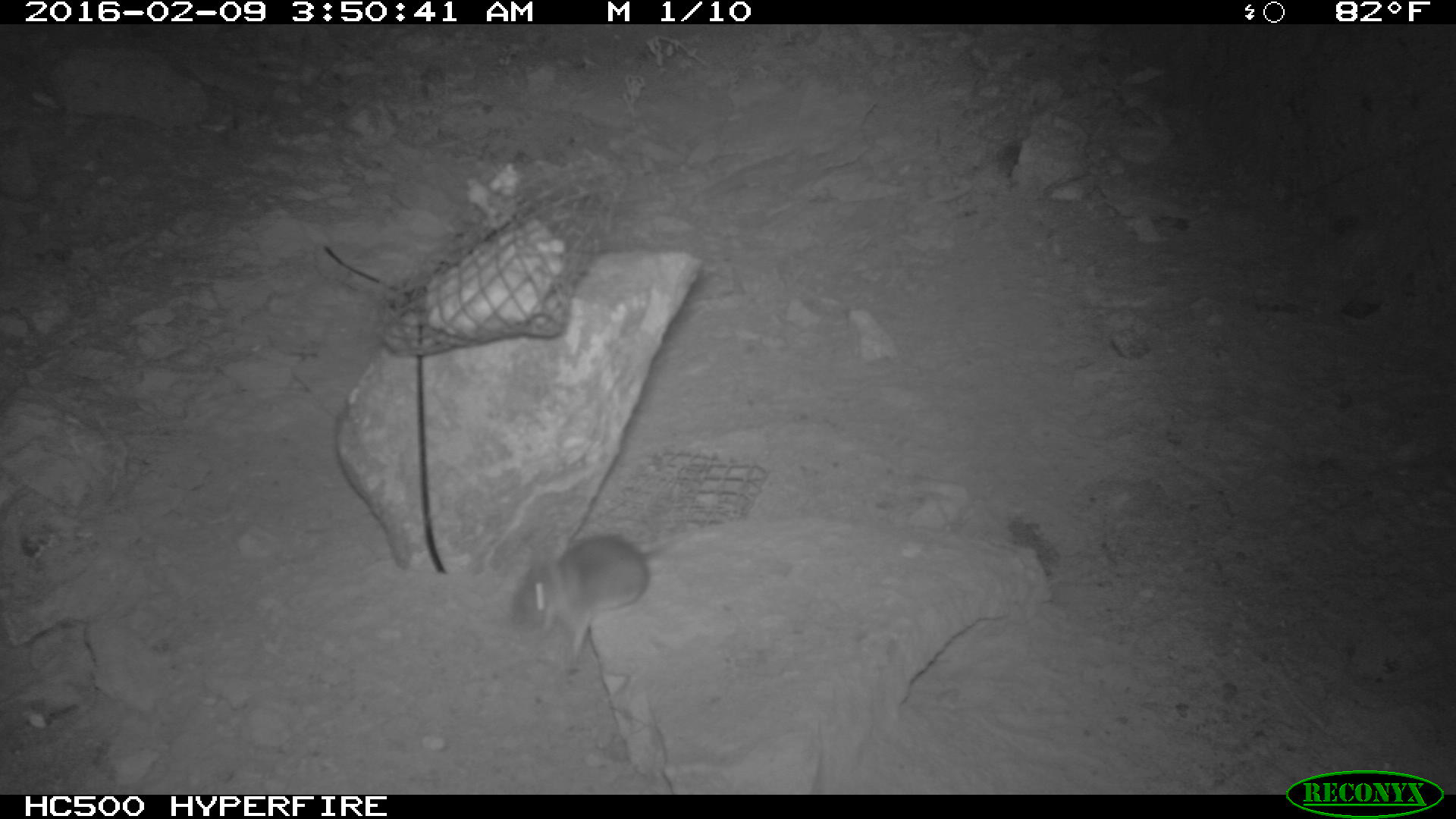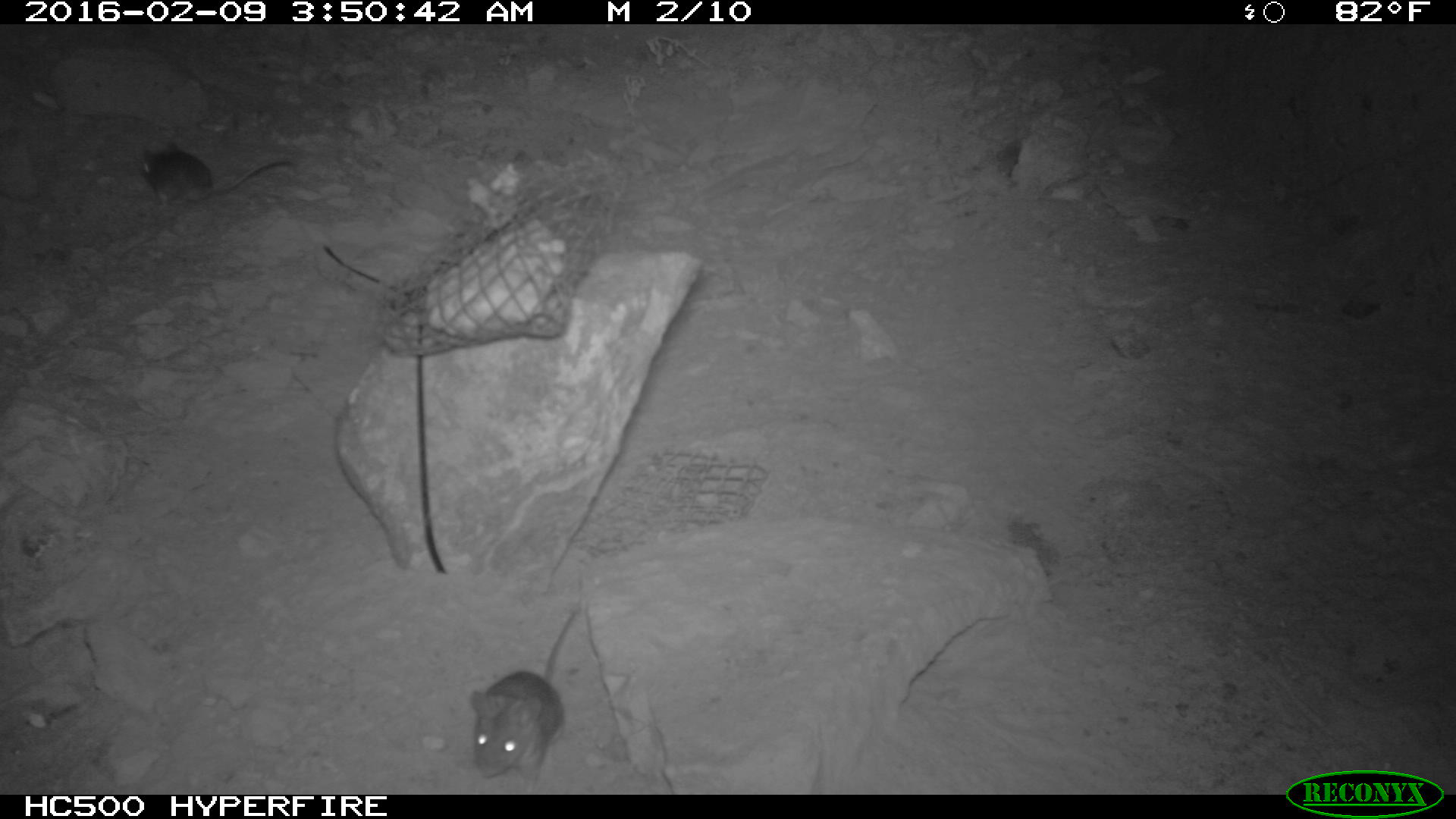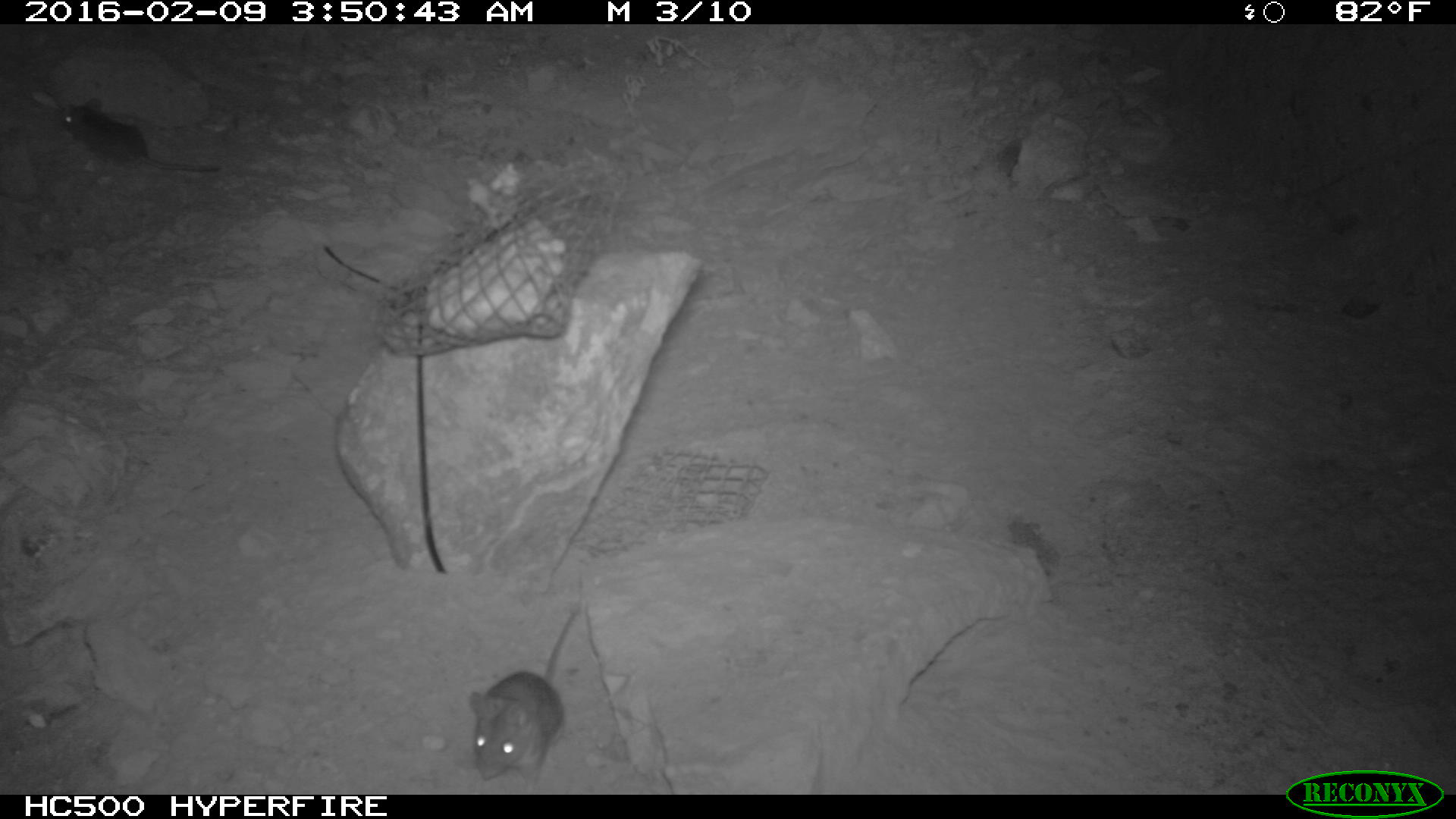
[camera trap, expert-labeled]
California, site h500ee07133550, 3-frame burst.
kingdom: Animalia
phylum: Chordata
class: Mammalia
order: Rodentia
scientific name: Rodentia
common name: rodent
Rodent (Rodentia).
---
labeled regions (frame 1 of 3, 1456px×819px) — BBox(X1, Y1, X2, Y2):
rodent: BBox(506, 532, 700, 670)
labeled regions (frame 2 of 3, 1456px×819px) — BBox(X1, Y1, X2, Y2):
rodent: BBox(469, 610, 576, 790); BBox(137, 141, 290, 206)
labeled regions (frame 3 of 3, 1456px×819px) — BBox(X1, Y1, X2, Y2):
rodent: BBox(469, 609, 578, 794); BBox(60, 98, 220, 177)